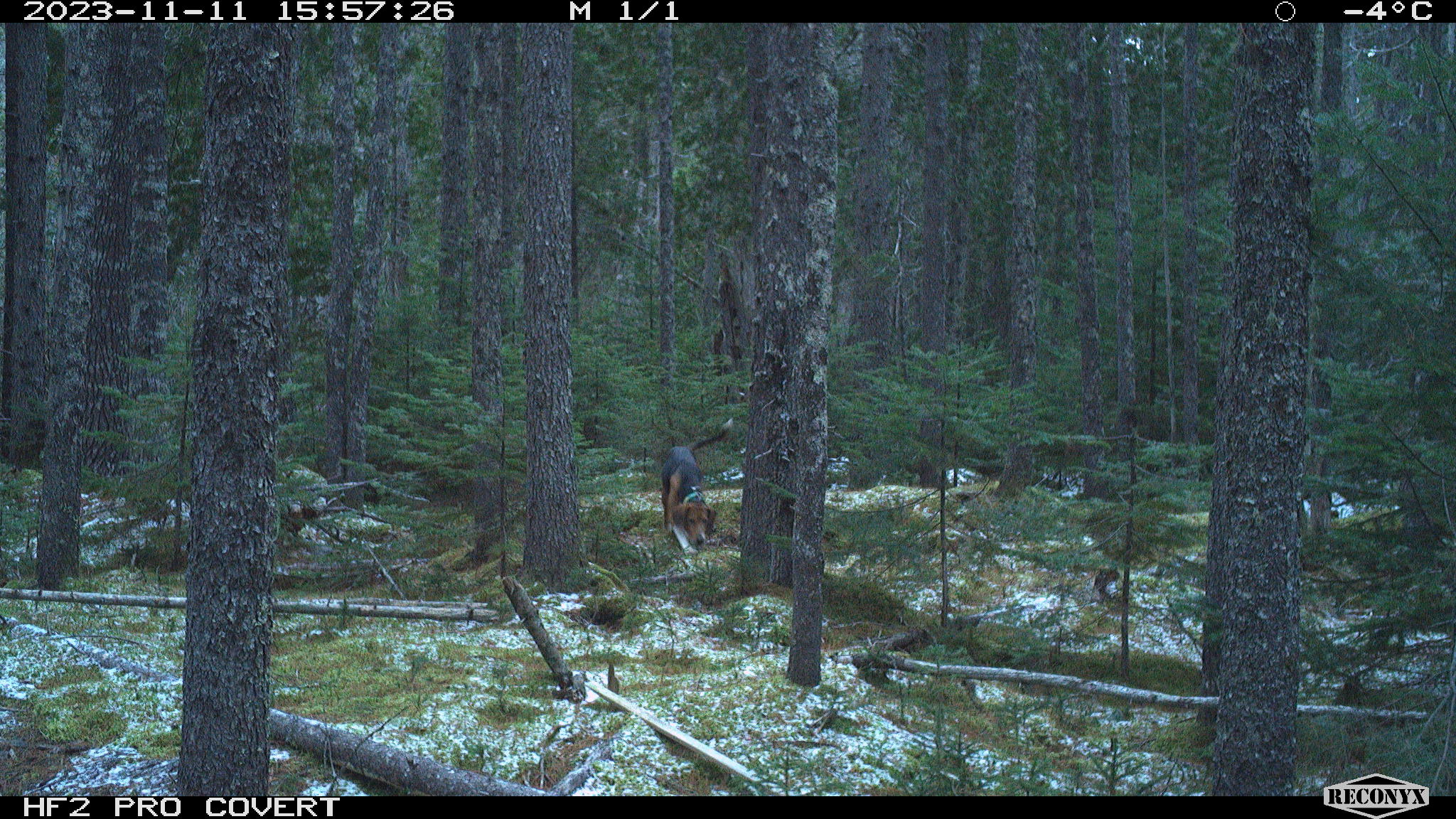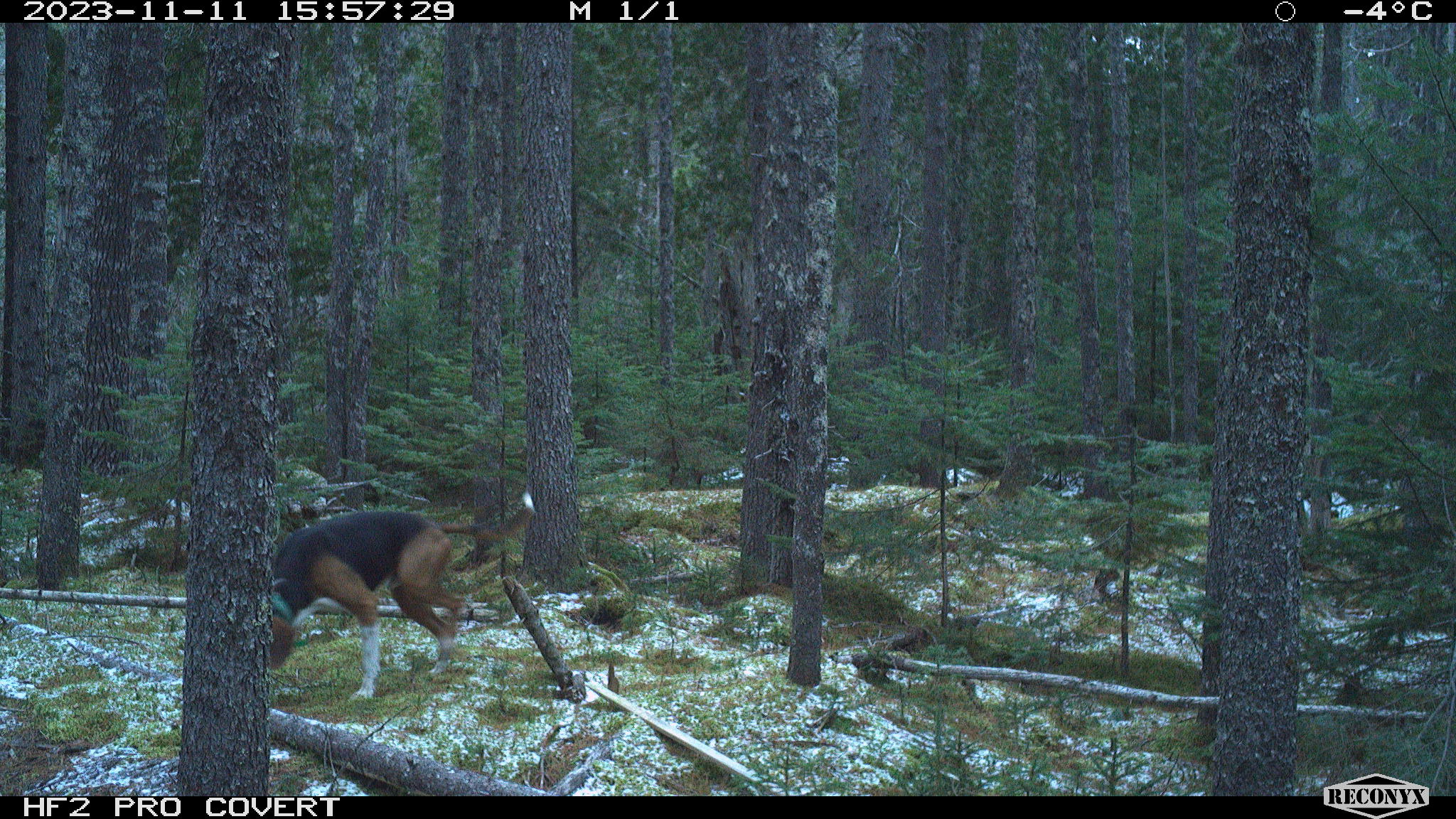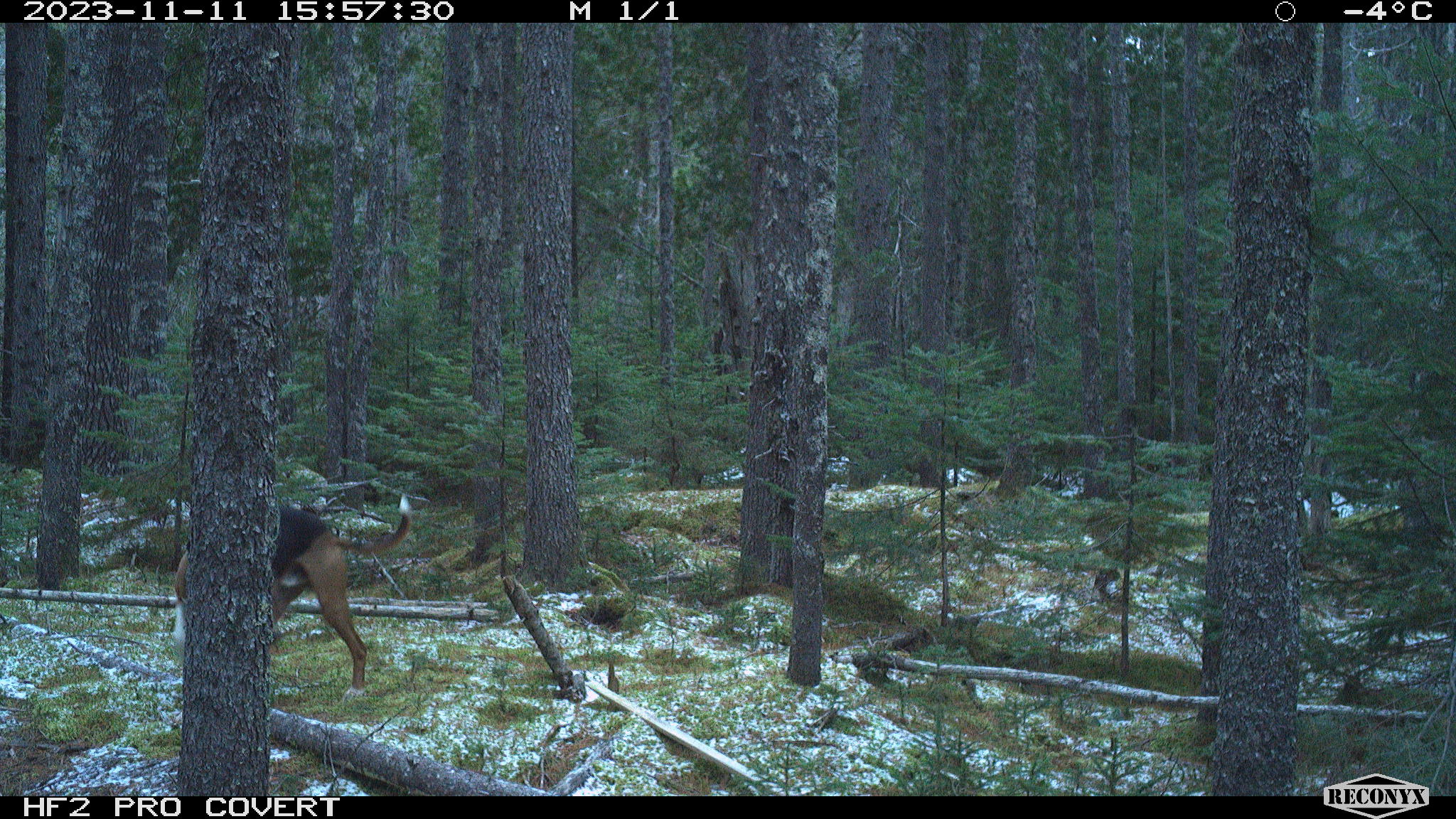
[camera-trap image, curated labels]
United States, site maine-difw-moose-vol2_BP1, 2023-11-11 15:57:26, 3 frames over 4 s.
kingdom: Animalia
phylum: Chordata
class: Mammalia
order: Carnivora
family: Canidae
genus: Canis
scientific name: Canis familiaris familiaris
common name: domestic dog